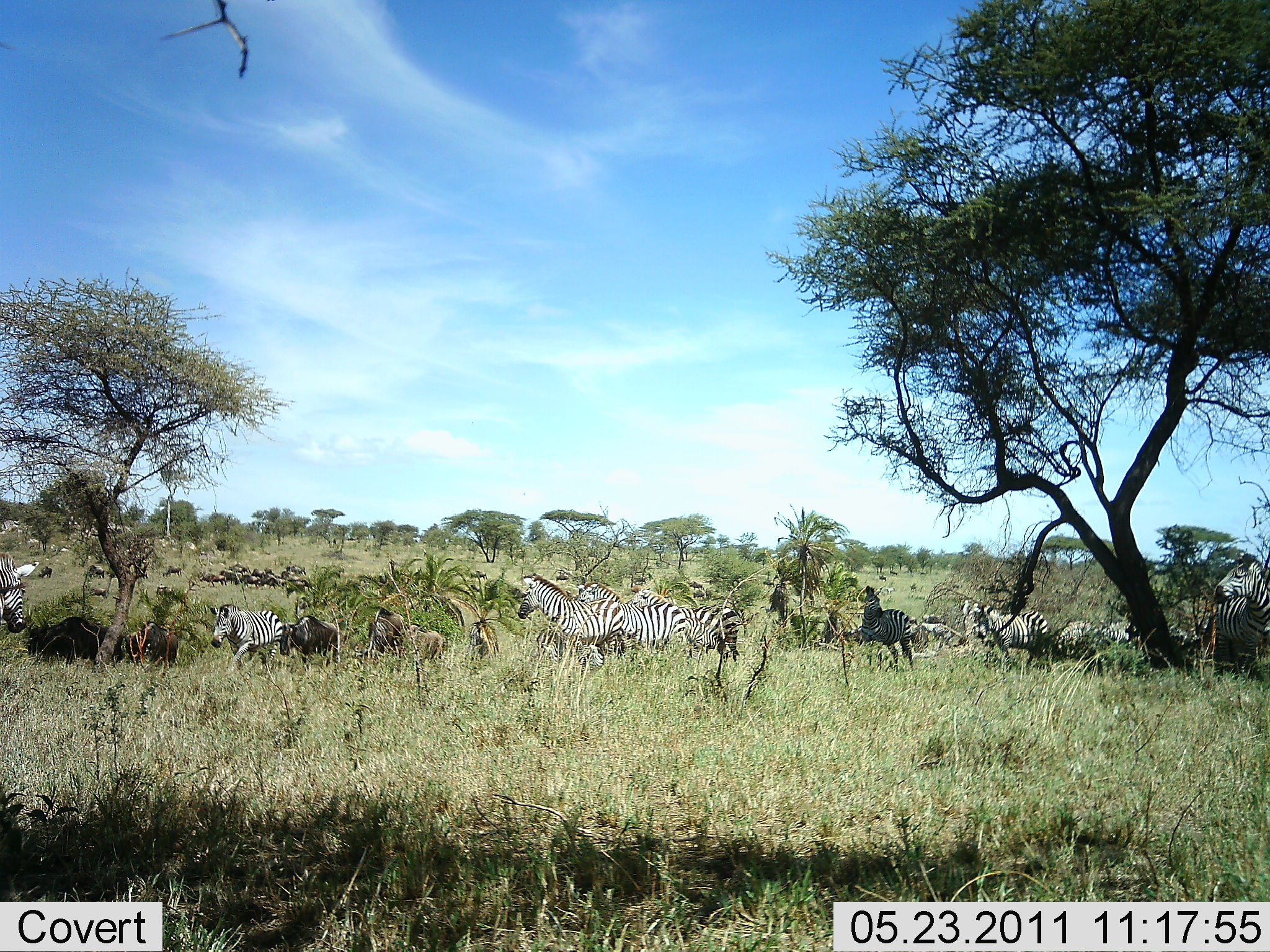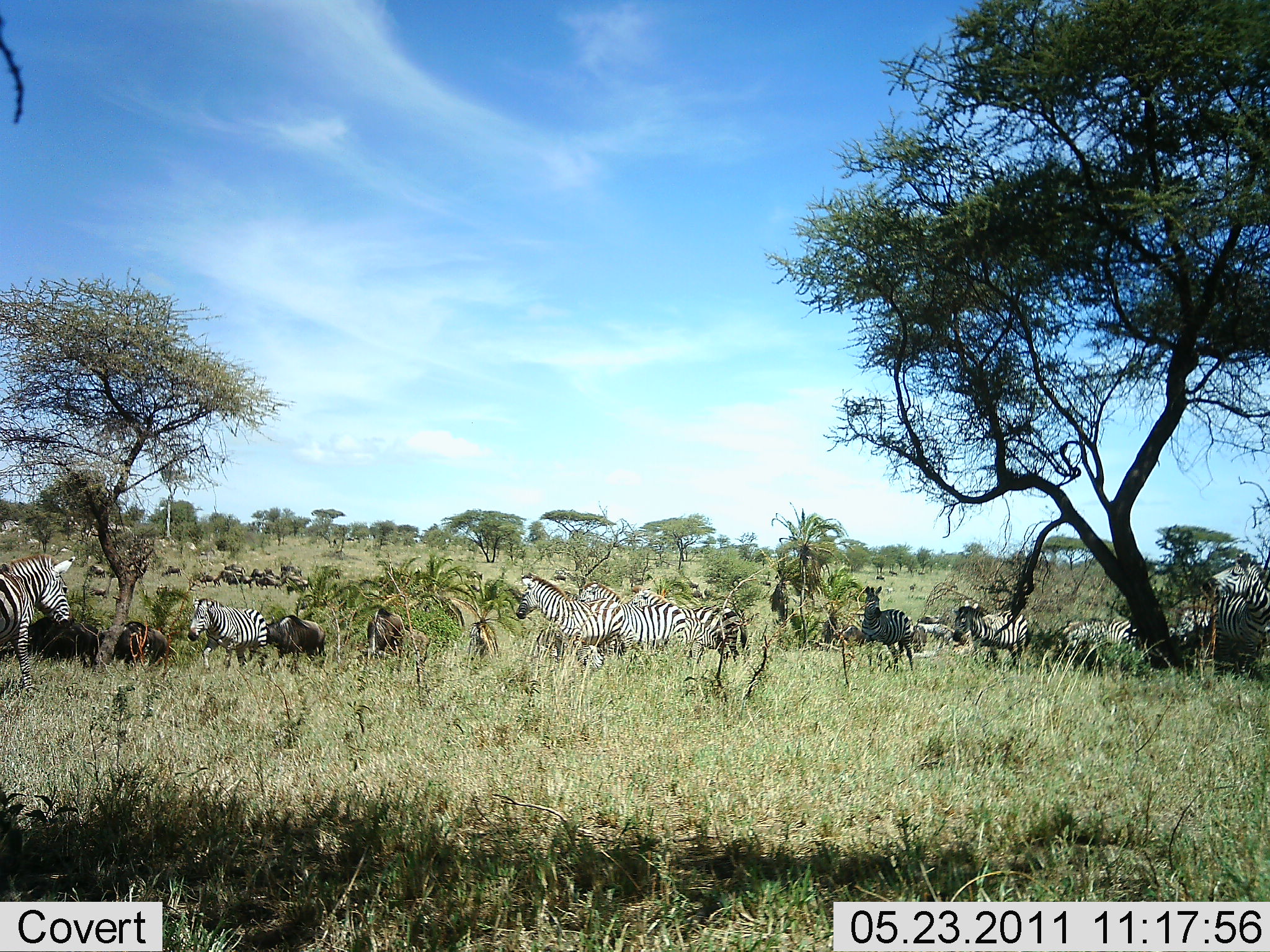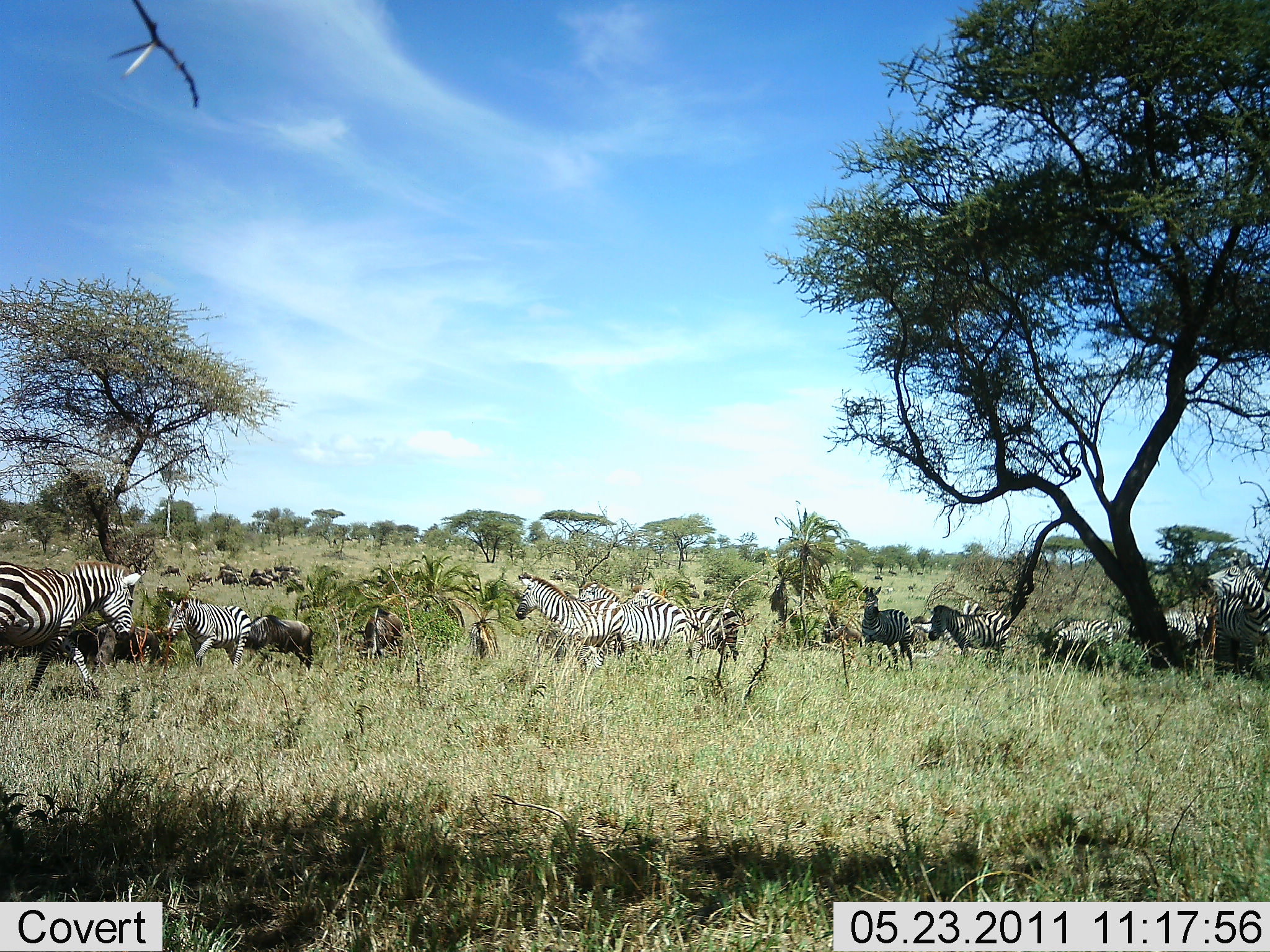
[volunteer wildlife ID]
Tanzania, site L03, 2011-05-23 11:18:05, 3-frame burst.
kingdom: Animalia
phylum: Chordata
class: Mammalia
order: Artiodactyla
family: Bovidae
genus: Connochaetes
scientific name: Connochaetes taurinus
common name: blue wildebeest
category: wildebeest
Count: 11-50.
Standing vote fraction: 33%.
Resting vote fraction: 0%.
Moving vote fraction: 92%.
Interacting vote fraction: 8%.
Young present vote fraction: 0%.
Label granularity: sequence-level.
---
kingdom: Animalia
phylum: Chordata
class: Mammalia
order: Perissodactyla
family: Equidae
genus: Equus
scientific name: Equus quagga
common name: plains zebra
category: zebra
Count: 11-50.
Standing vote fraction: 67%.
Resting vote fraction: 0%.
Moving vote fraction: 94%.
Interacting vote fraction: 11%.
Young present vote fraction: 0%.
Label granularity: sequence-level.